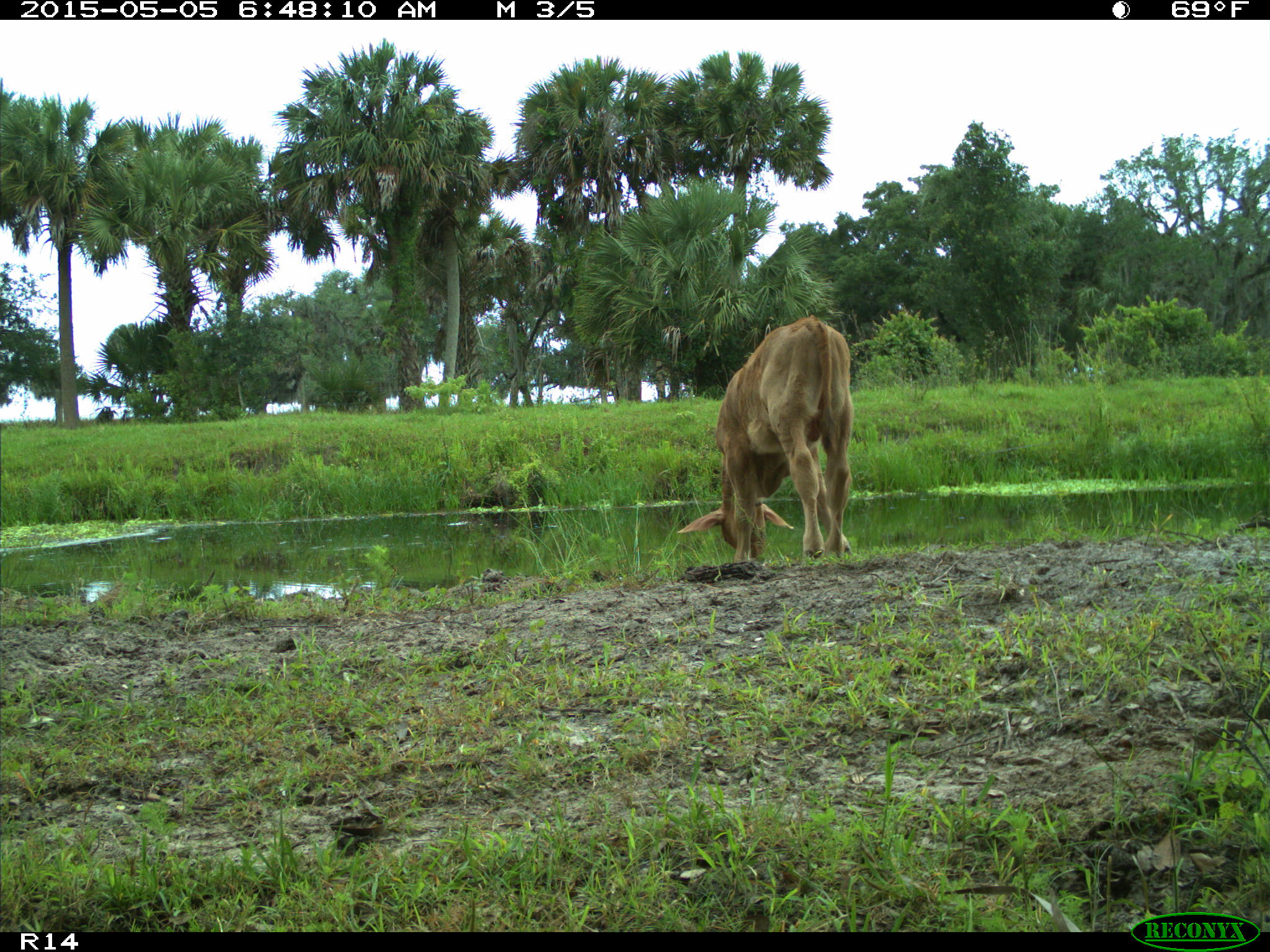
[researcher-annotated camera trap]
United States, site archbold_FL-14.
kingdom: Animalia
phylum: Chordata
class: Mammalia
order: Artiodactyla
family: Bovidae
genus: Bos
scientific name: Bos taurus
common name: domestic cow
Bos taurus (domestic cow).